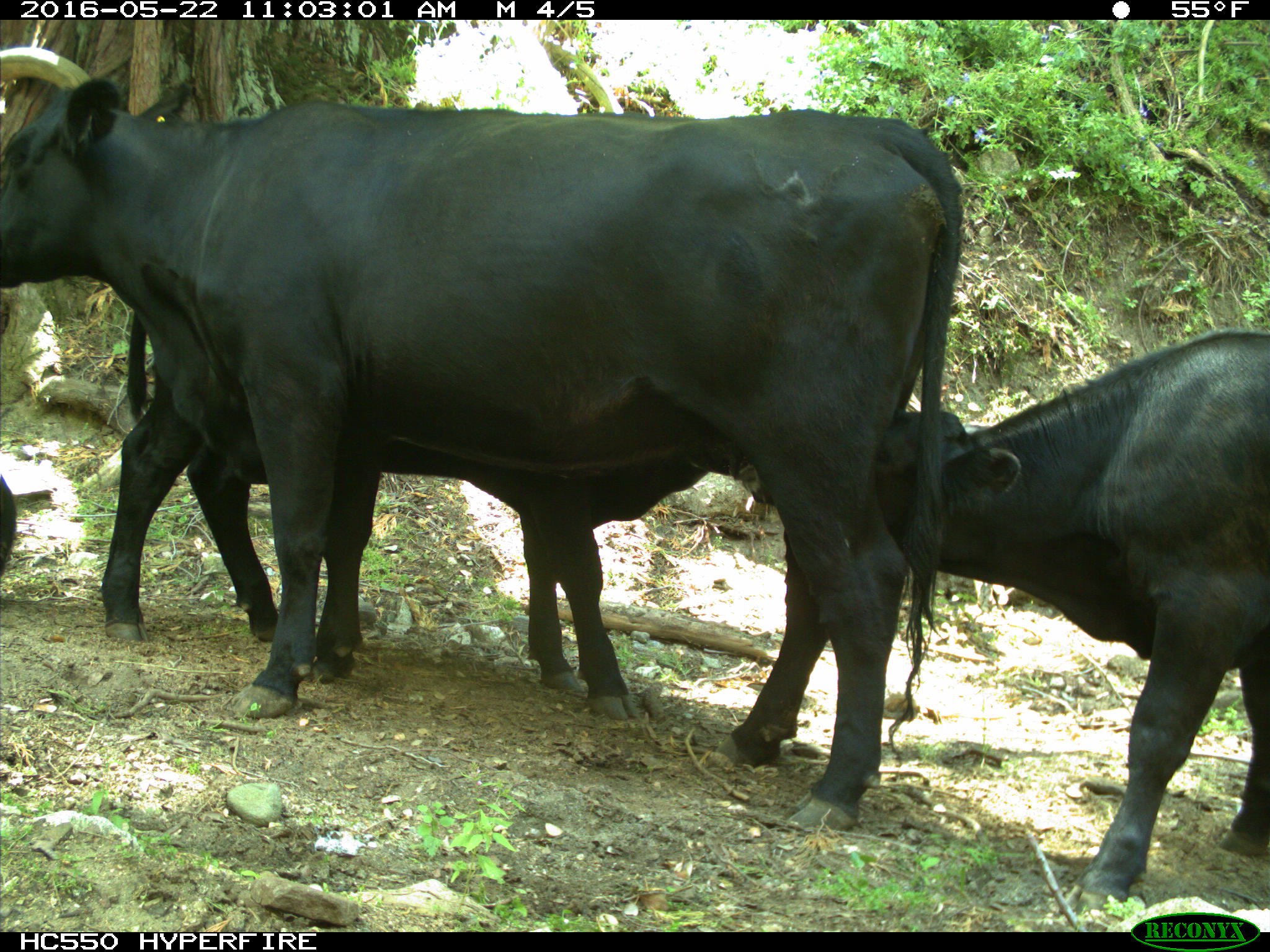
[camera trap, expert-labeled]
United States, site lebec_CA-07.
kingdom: Animalia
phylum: Chordata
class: Mammalia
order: Artiodactyla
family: Bovidae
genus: Bos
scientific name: Bos taurus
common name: domestic cow